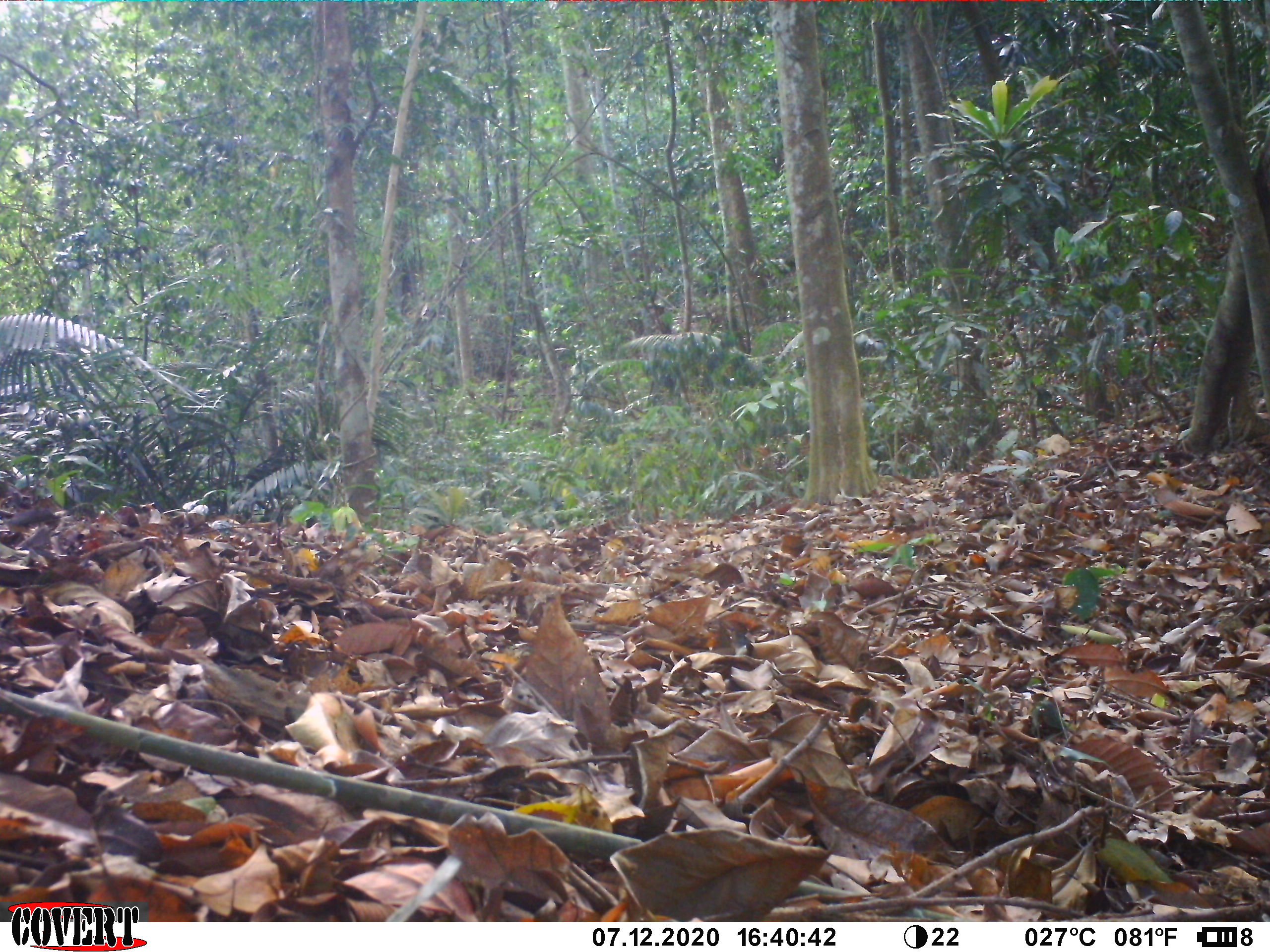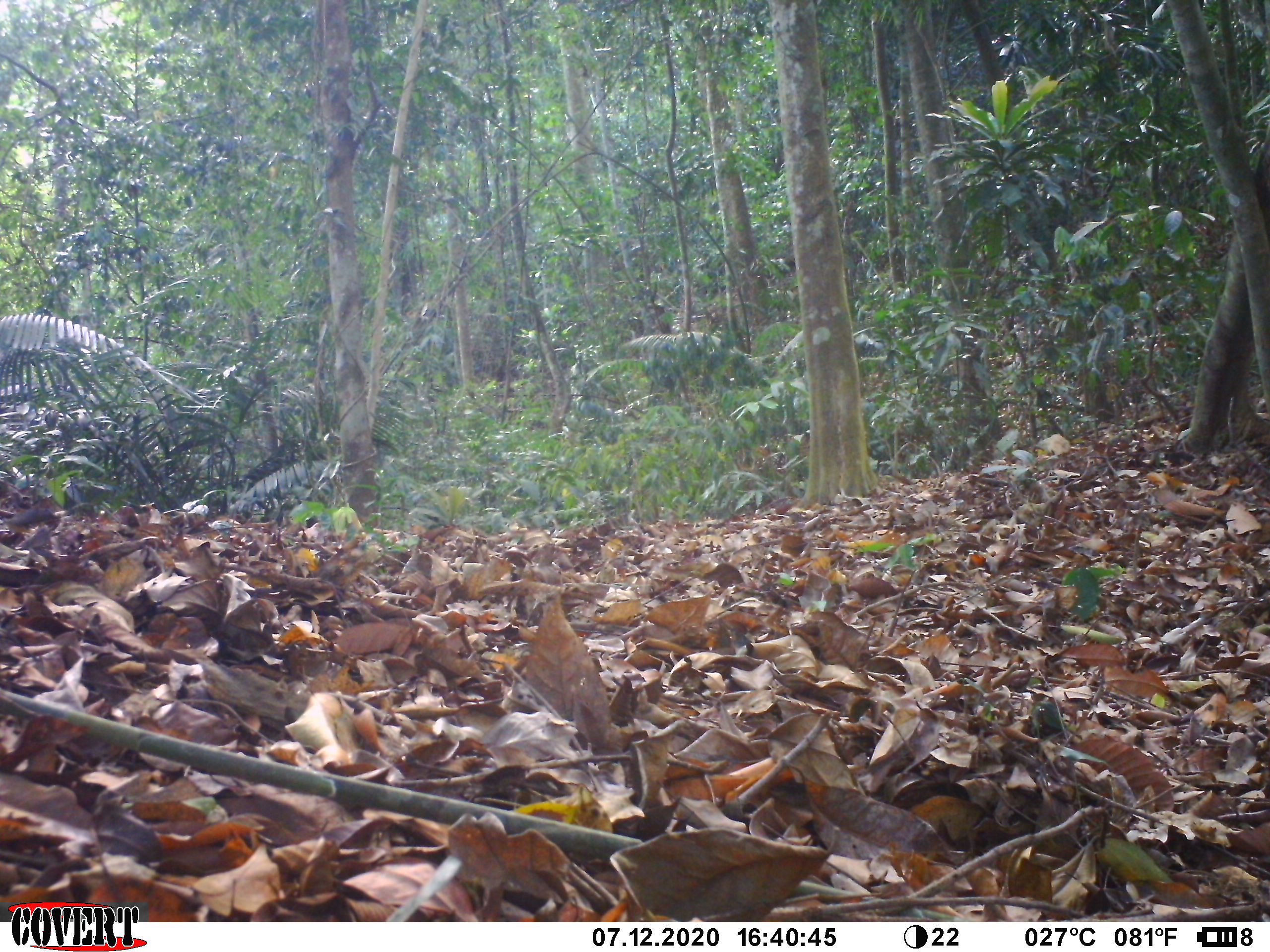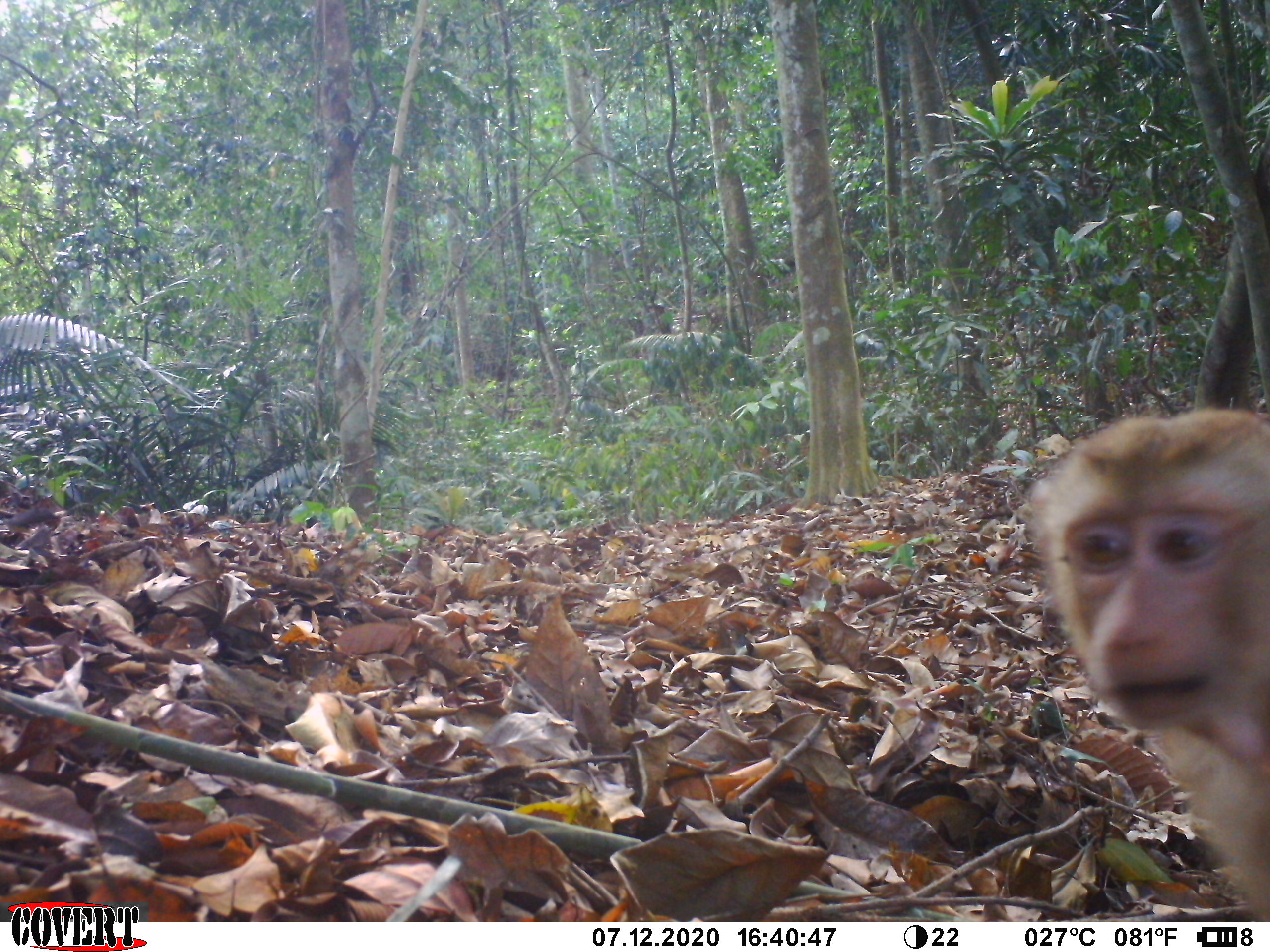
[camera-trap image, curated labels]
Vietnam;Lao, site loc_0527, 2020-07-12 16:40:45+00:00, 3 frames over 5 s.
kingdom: Animalia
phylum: Chordata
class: Mammalia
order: Primates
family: Cercopithecidae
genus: Macaca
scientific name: Macaca nemestrina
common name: pig-tailed macaque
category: pig tailed macaque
Pig tailed macaque (pig-tailed macaque) (Macaca nemestrina). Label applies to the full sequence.